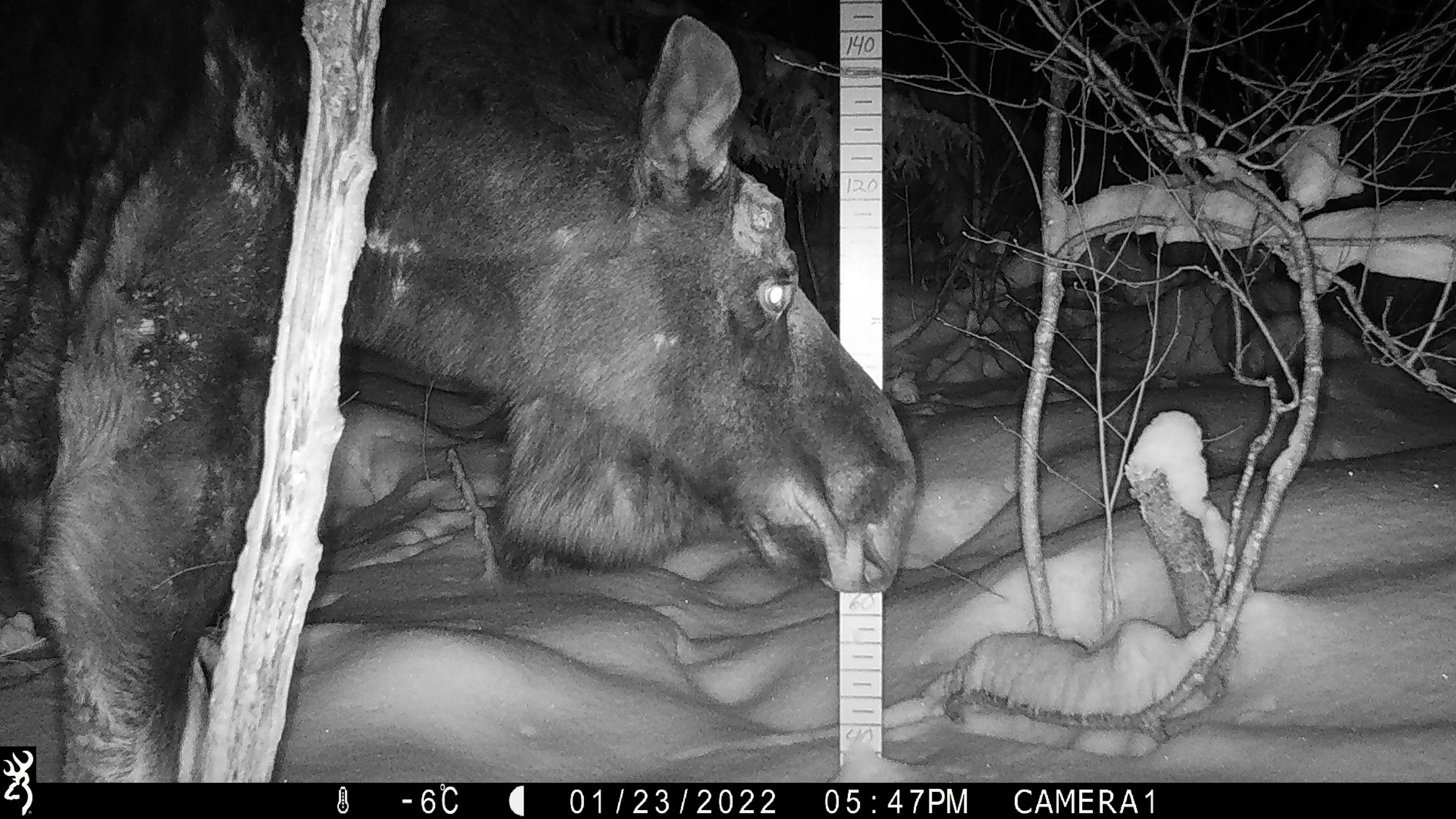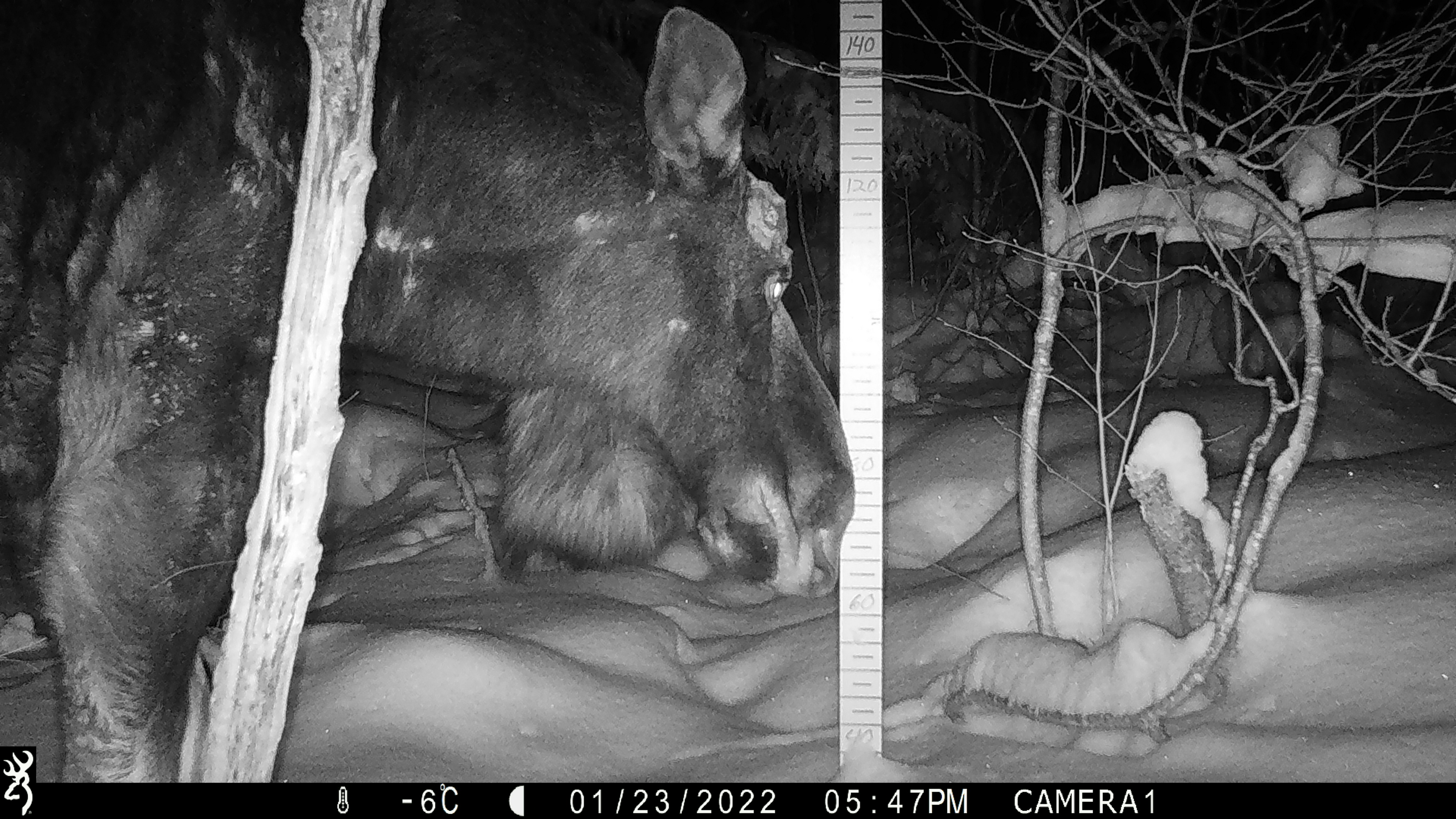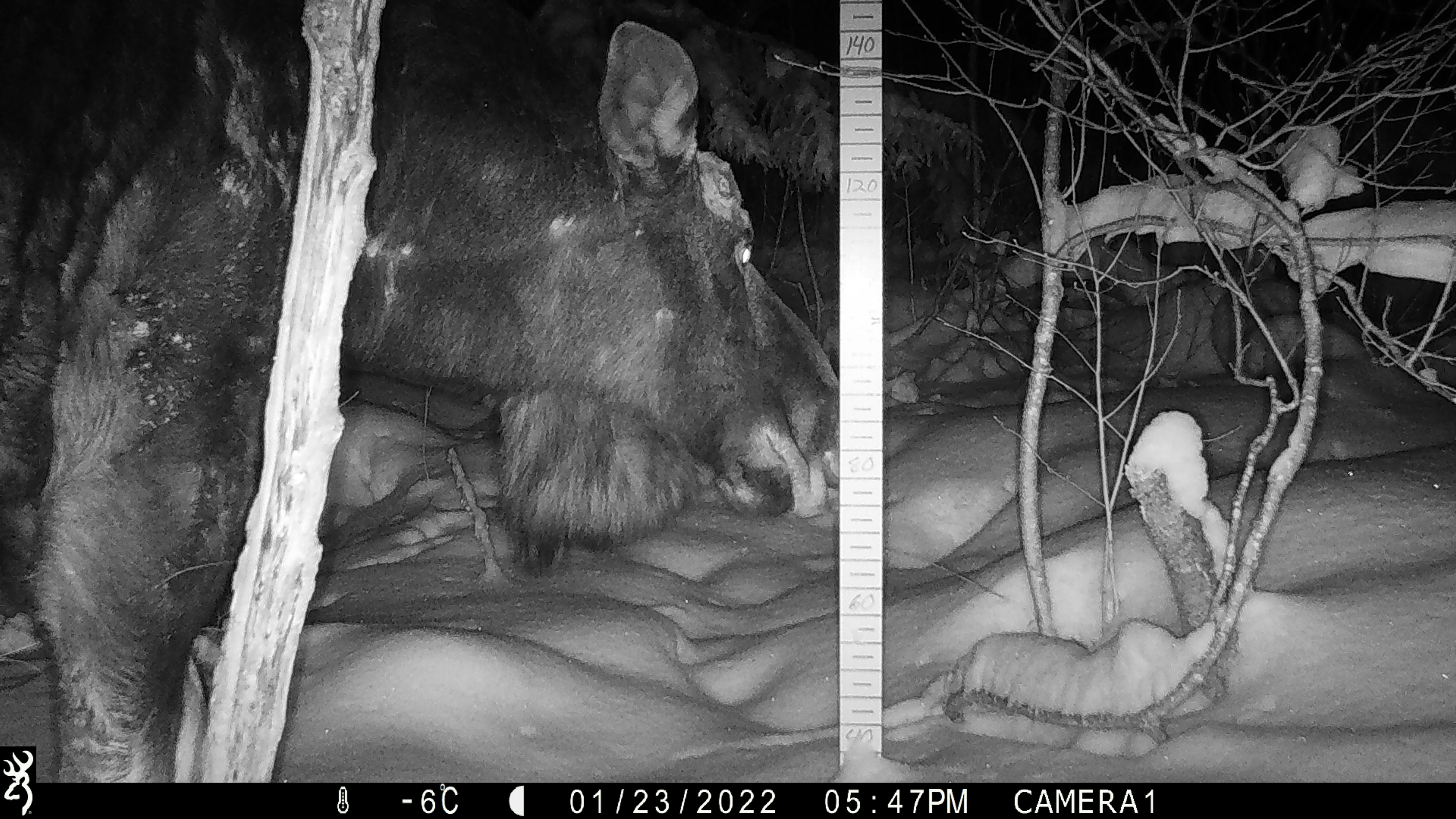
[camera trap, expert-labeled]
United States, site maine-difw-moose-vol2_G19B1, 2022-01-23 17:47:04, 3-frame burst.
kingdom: Animalia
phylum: Chordata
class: Mammalia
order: Artiodactyla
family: Cervidae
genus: Alces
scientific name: Alces alces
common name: moose